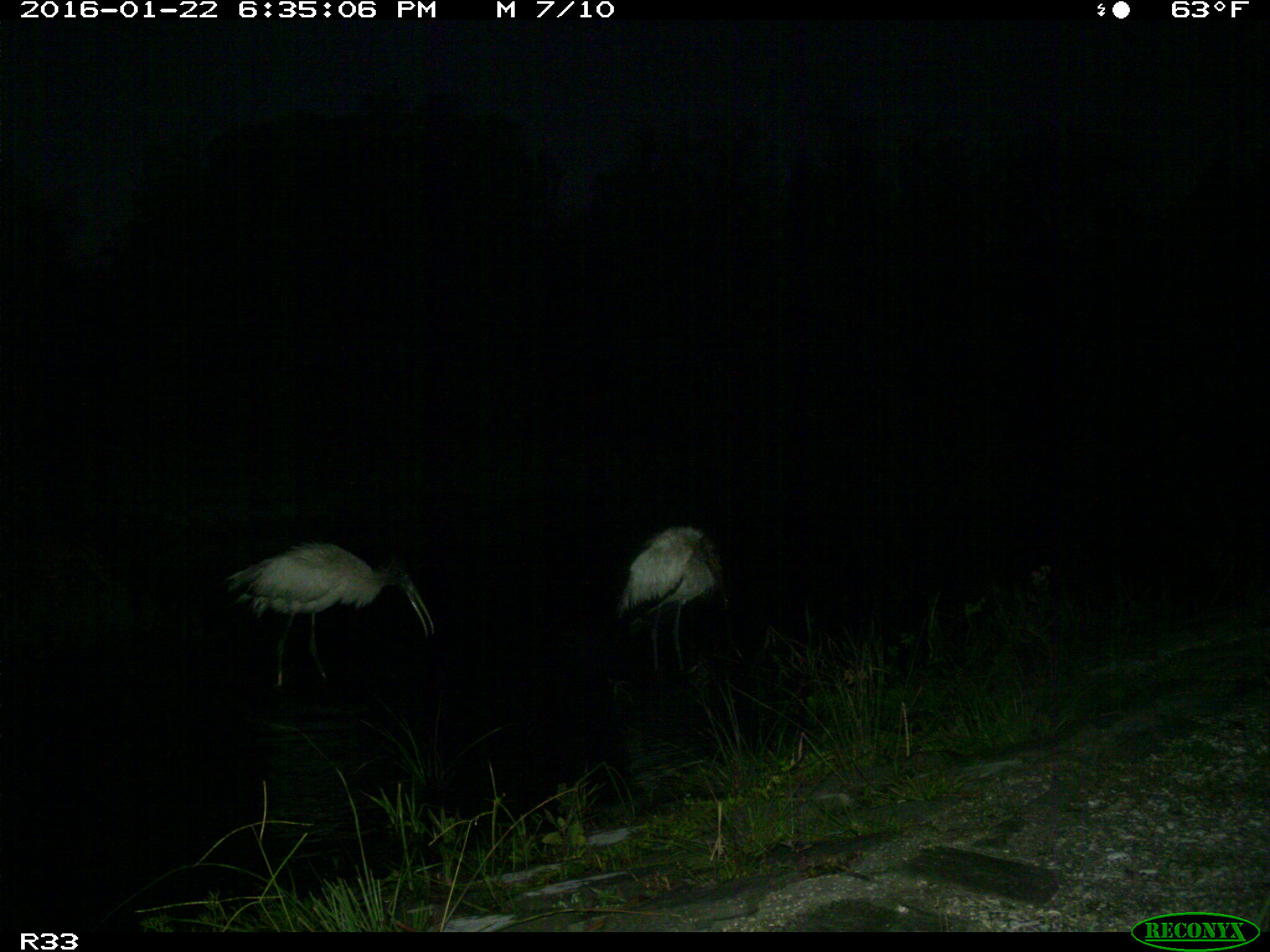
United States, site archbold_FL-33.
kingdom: Animalia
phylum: Chordata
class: Aves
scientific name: Aves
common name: birds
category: unidentified bird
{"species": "unidentified bird (birds) (Aves)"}